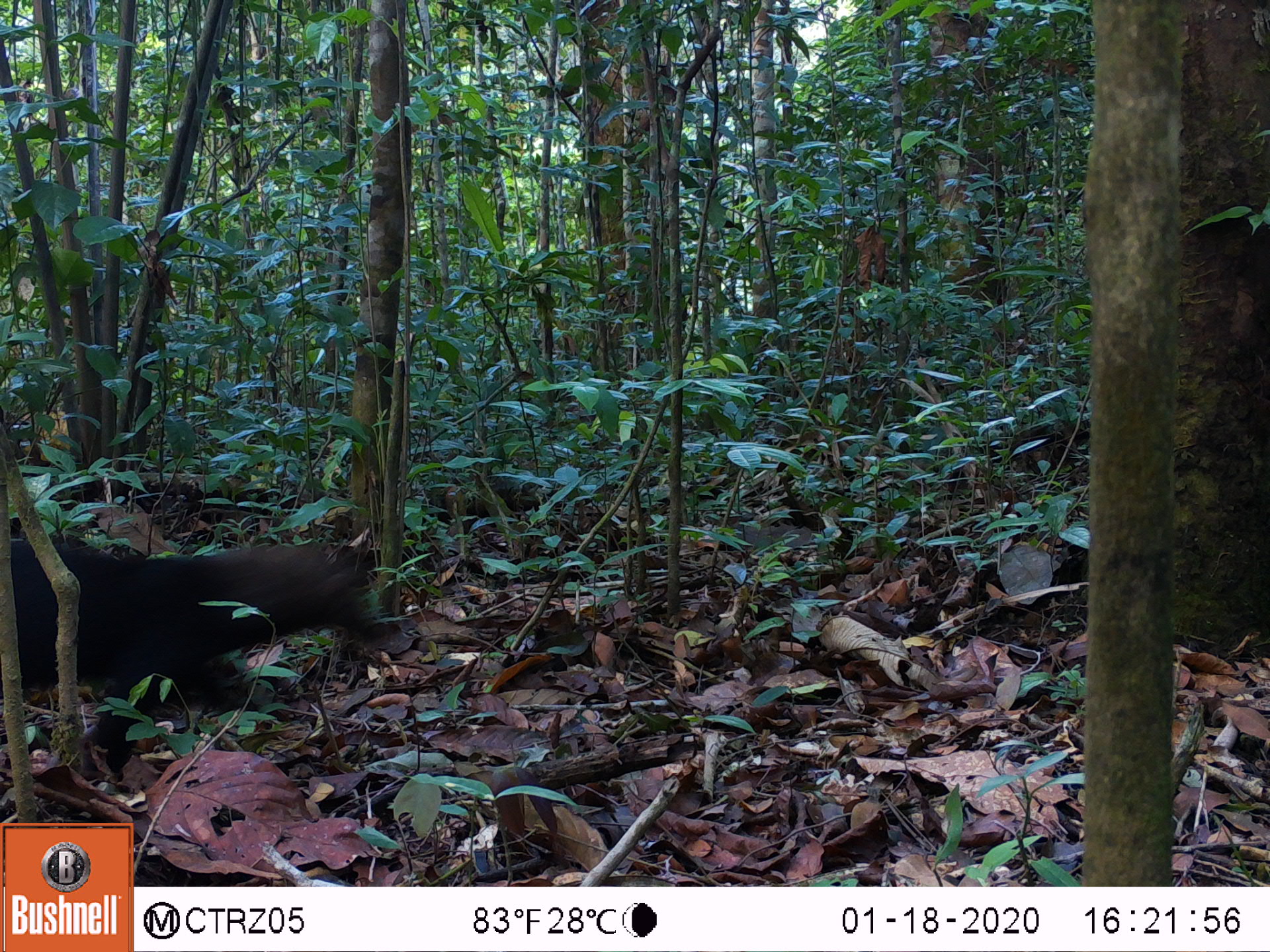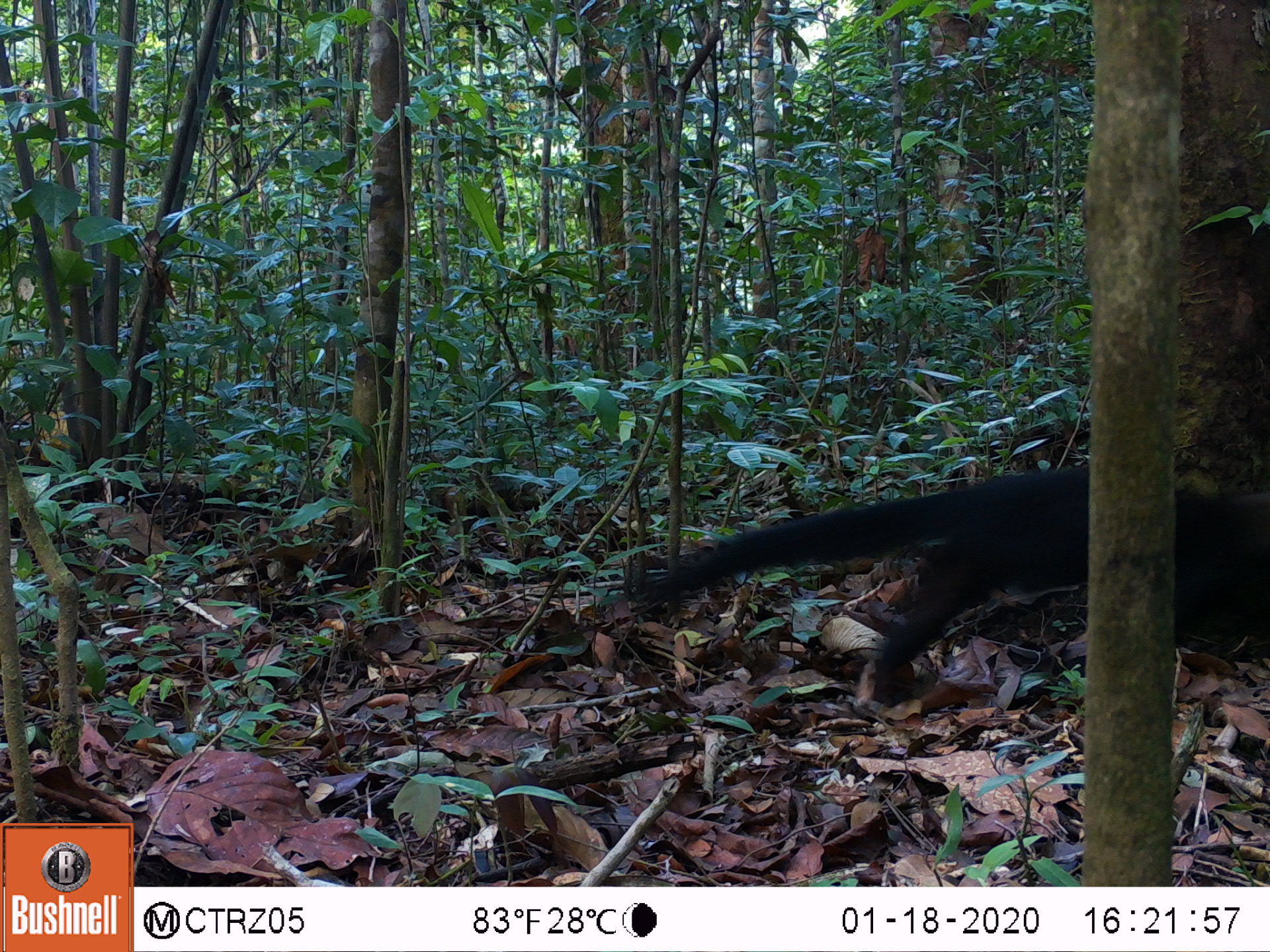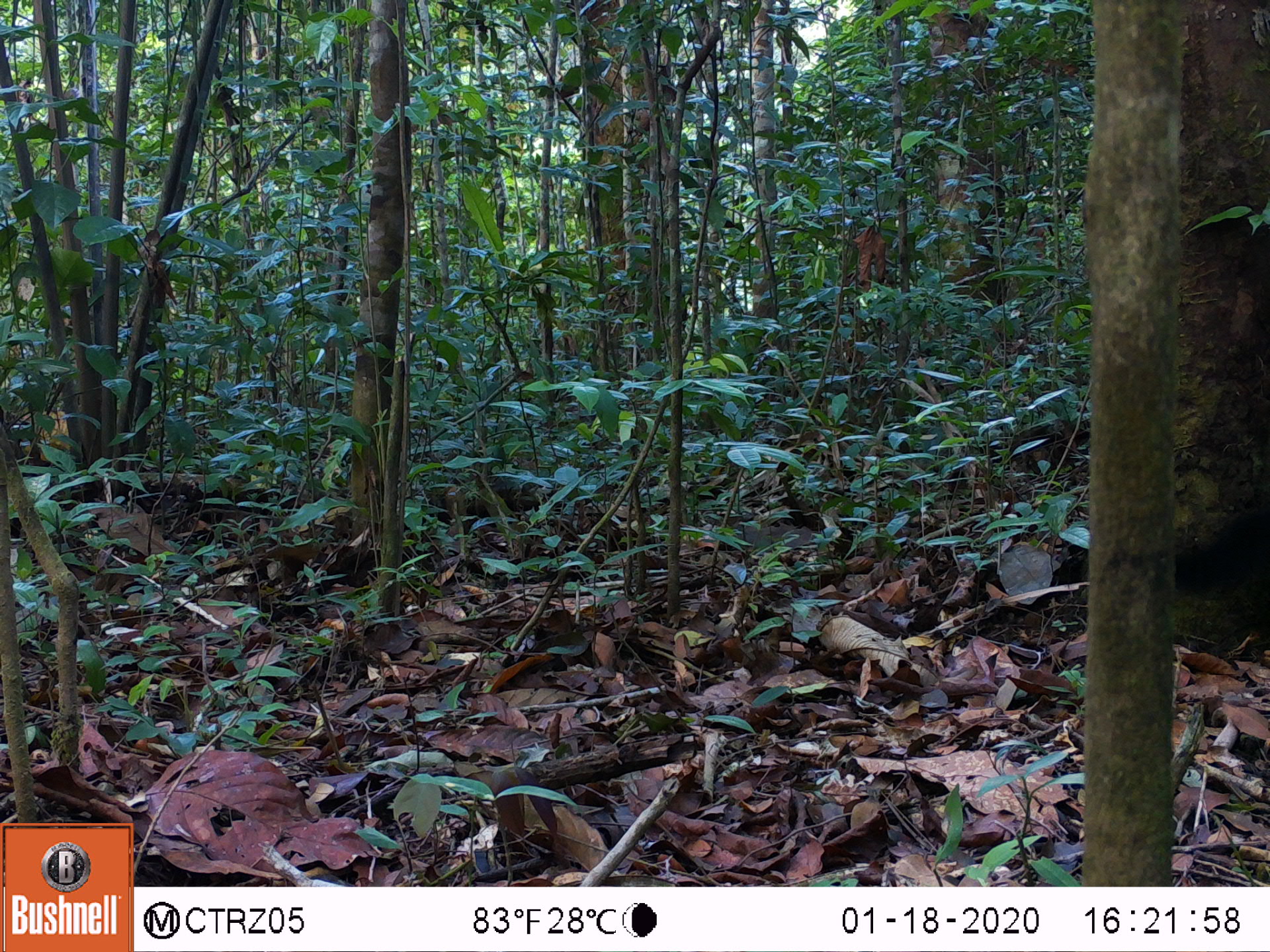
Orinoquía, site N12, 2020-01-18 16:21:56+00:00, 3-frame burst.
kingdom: Animalia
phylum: Chordata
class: Mammalia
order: Carnivora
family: Mustelidae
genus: Eira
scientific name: Eira barbara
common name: tayra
Tayra (Eira barbara).